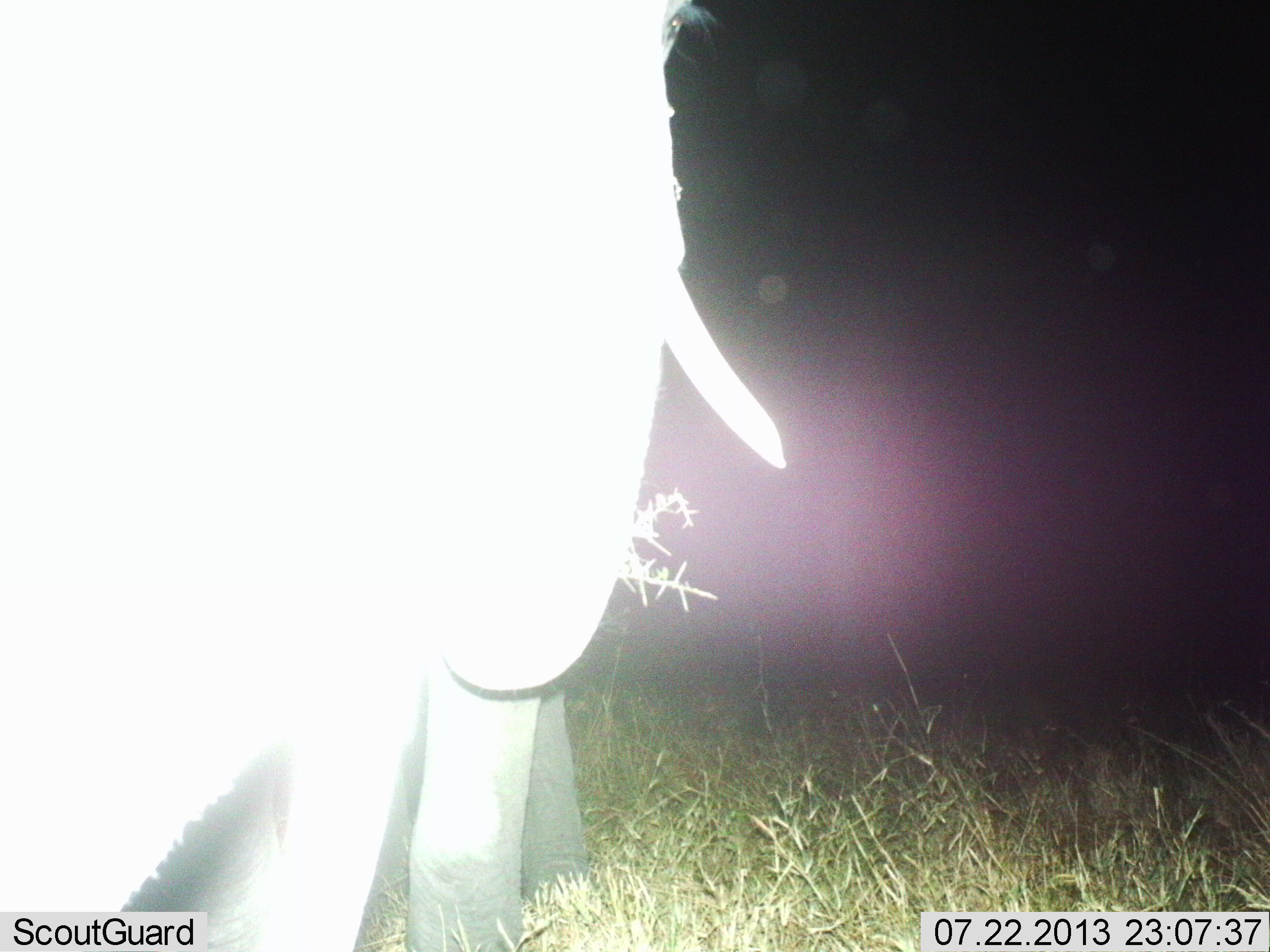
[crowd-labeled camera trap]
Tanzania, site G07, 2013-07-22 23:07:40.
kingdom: Animalia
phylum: Chordata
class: Mammalia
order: Proboscidea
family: Elephantidae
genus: Loxodonta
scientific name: Loxodonta africana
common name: african bush elephant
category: elephant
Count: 1.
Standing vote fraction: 80%.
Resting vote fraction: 0%.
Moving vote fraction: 0%.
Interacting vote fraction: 0%.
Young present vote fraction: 10%.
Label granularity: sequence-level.